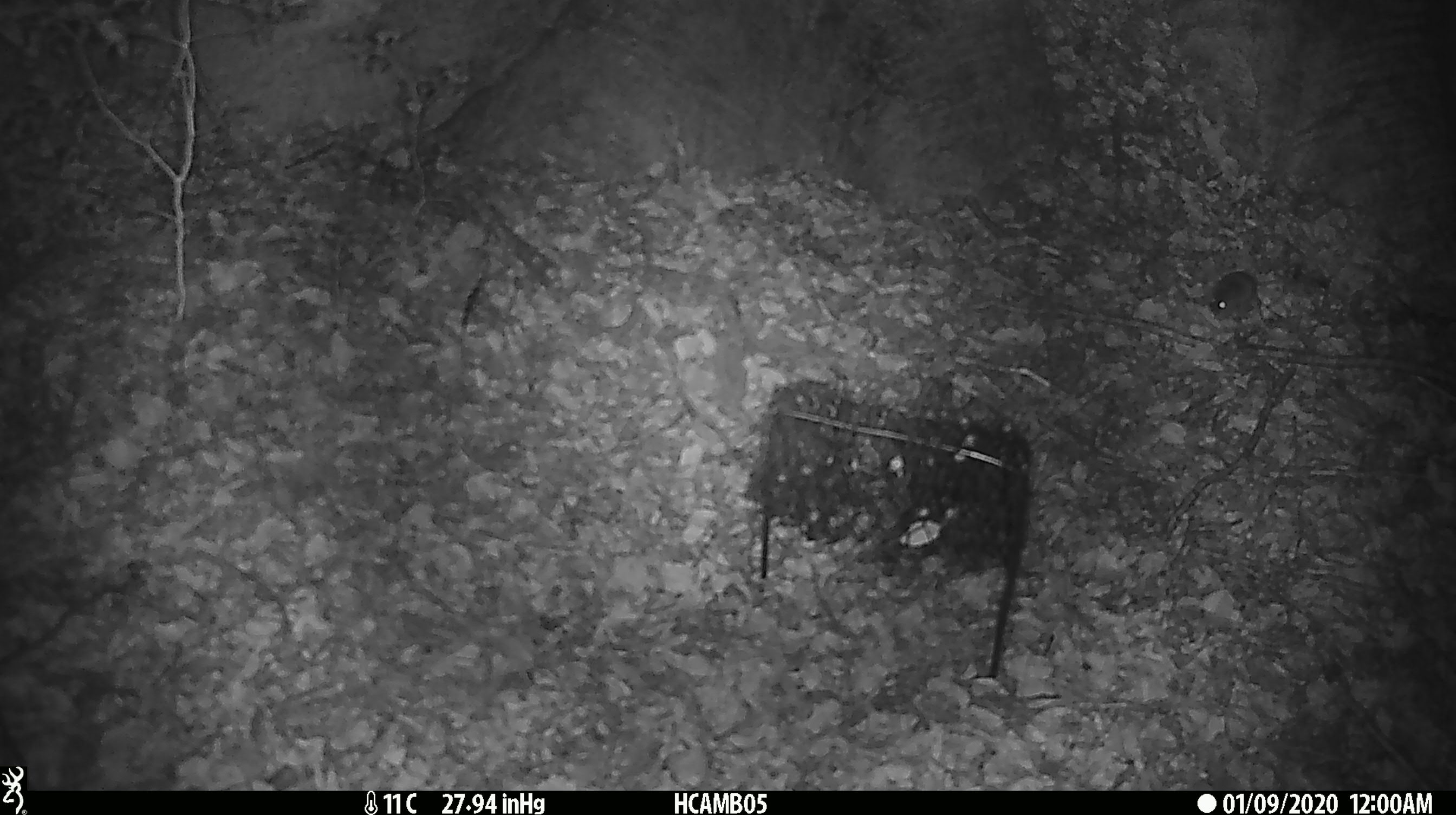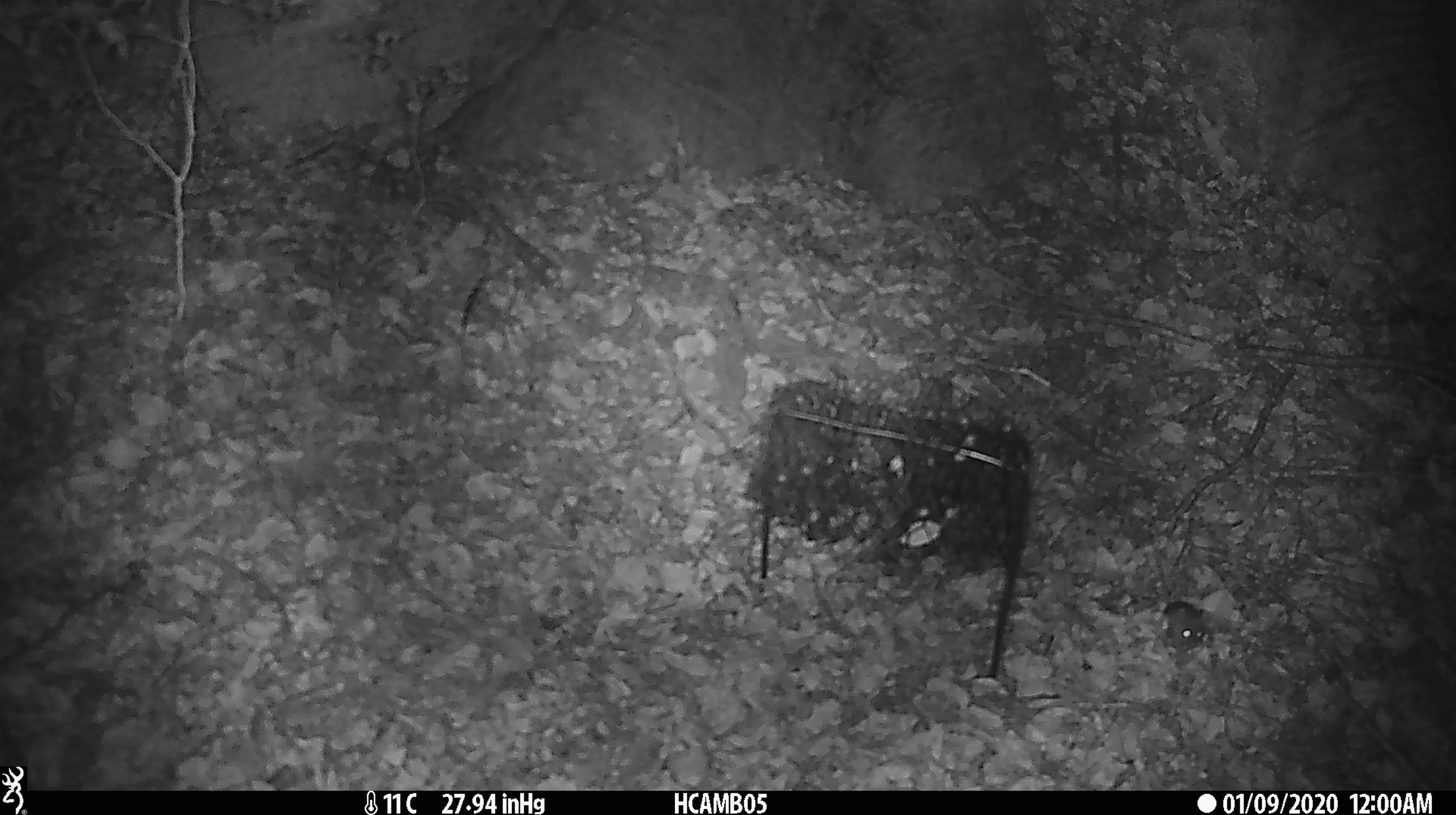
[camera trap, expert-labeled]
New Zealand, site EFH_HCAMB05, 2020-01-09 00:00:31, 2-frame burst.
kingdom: Animalia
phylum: Chordata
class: Mammalia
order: Rodentia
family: Muridae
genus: Mus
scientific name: Mus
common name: mouse